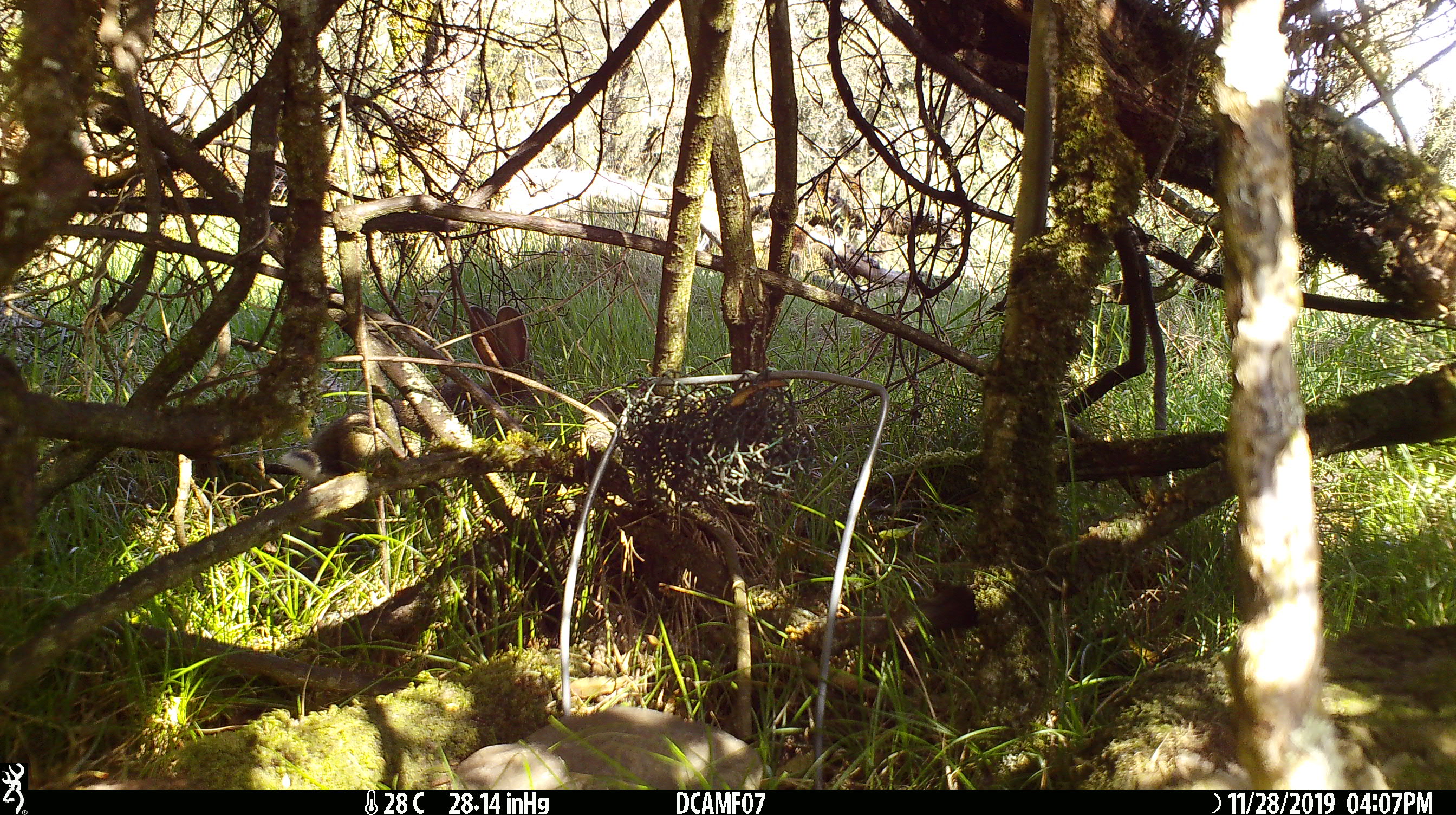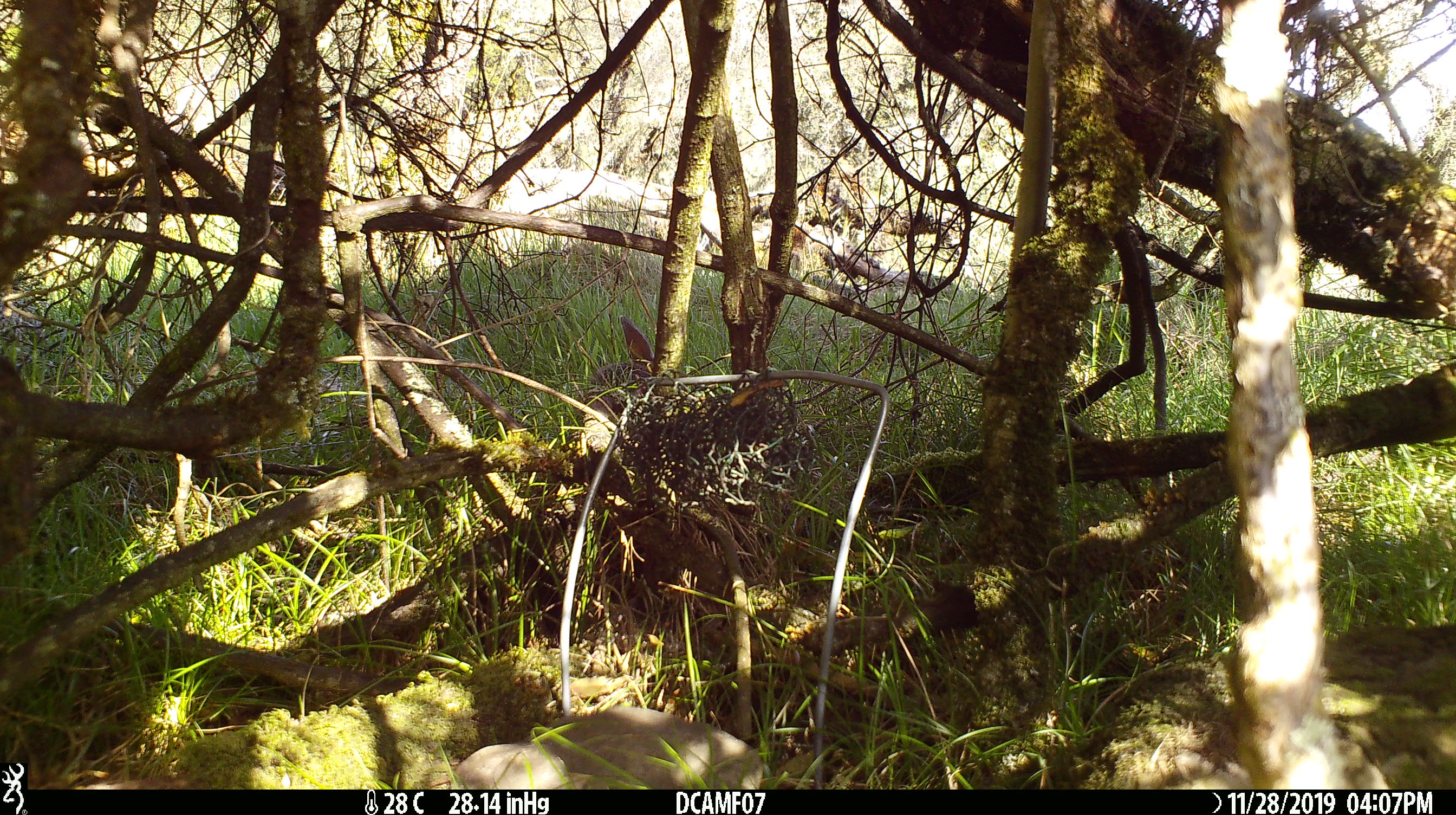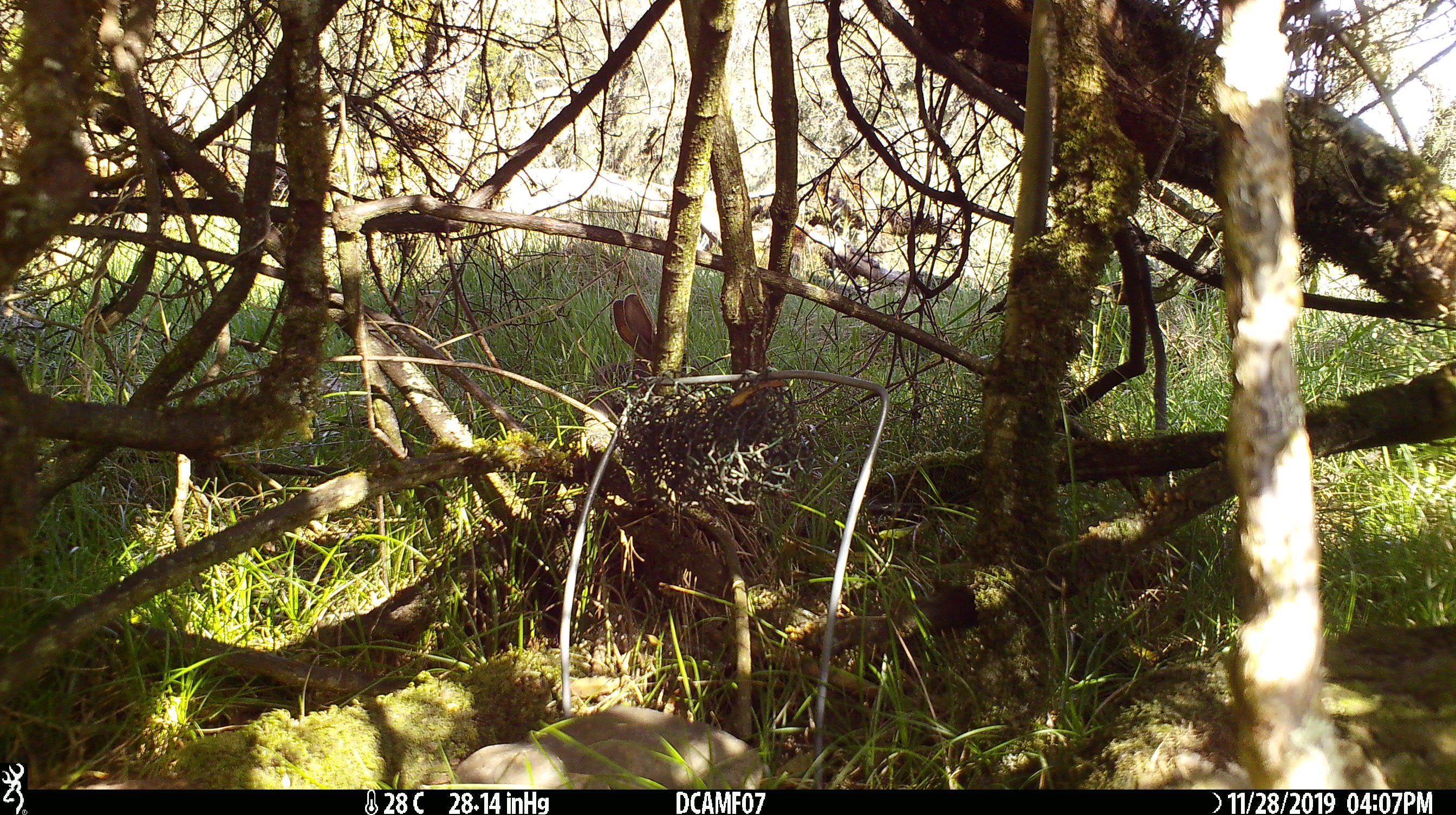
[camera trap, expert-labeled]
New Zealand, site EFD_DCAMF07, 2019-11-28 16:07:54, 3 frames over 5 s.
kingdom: Animalia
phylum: Chordata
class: Mammalia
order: Lagomorpha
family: Leporidae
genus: Oryctolagus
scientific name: Oryctolagus cuniculus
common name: european rabbit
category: rabbit